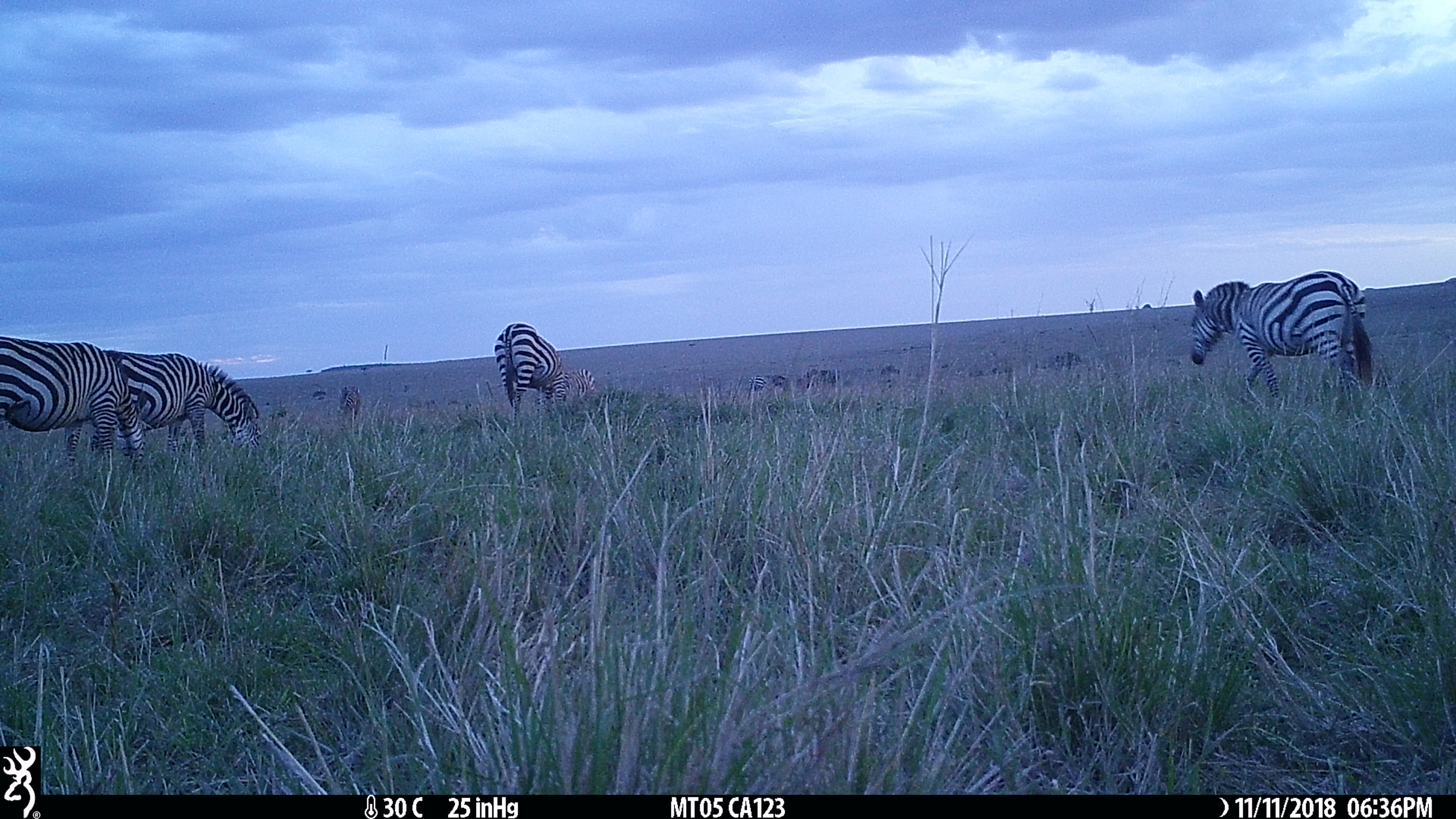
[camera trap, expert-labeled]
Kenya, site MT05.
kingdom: Animalia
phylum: Chordata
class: Mammalia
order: Perissodactyla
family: Equidae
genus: Equus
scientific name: Equus quagga burchellii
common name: burchell's zebra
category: zebra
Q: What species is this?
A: Zebra (burchell's zebra) (Equus quagga burchellii).